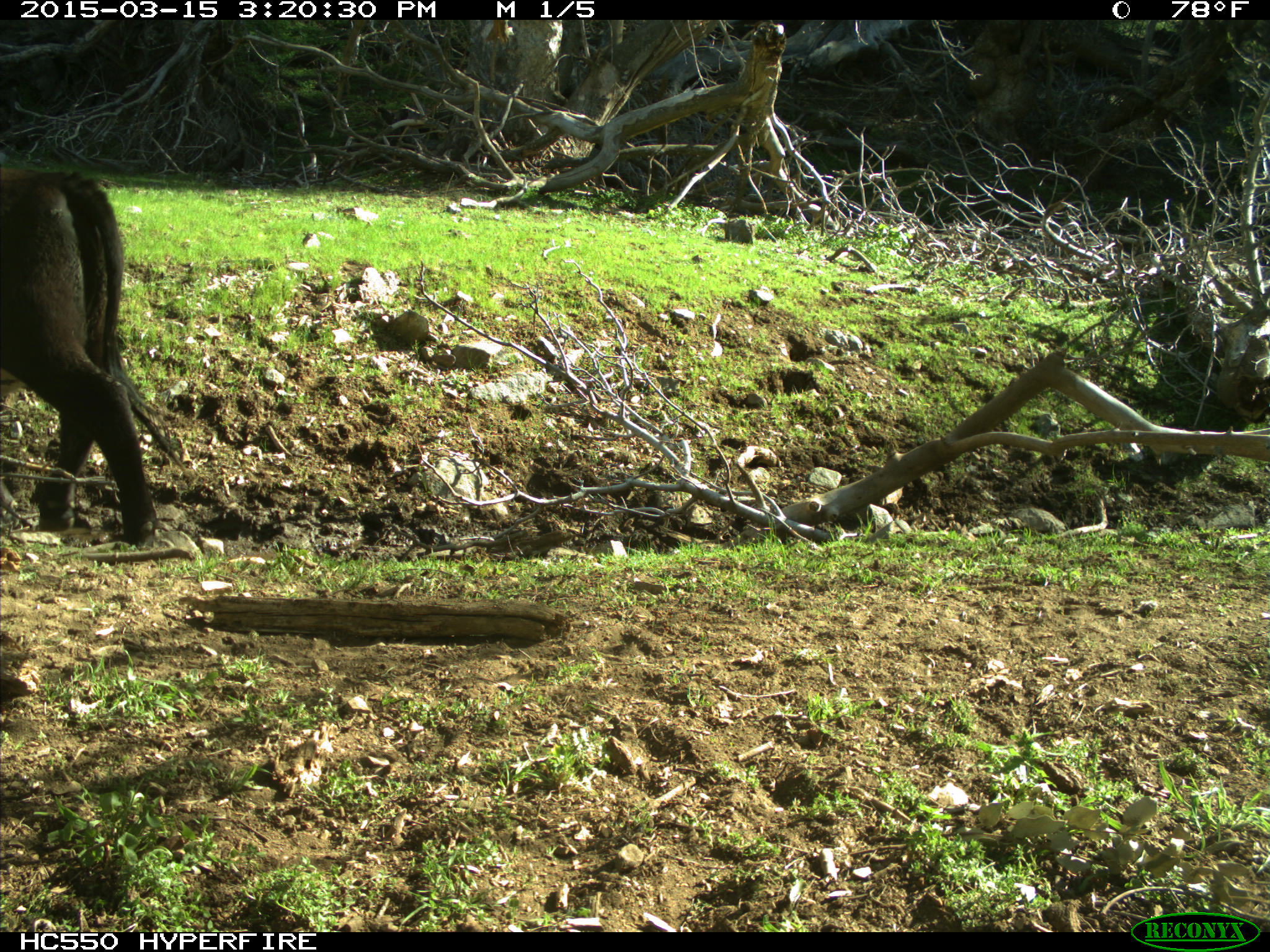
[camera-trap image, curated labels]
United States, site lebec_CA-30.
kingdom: Animalia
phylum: Chordata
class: Mammalia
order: Artiodactyla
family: Bovidae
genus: Bos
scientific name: Bos taurus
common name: domestic cow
Bos taurus (domestic cow).